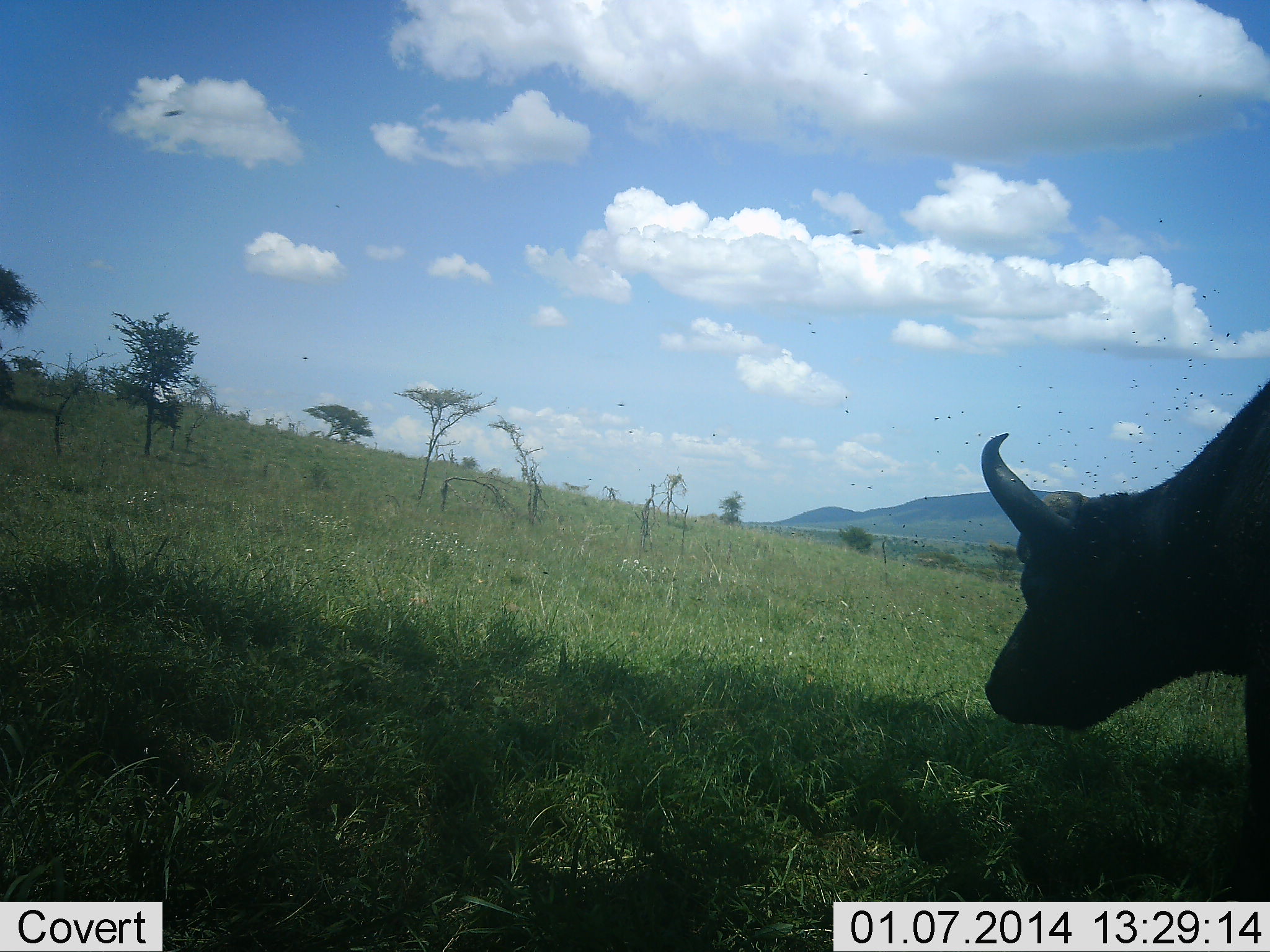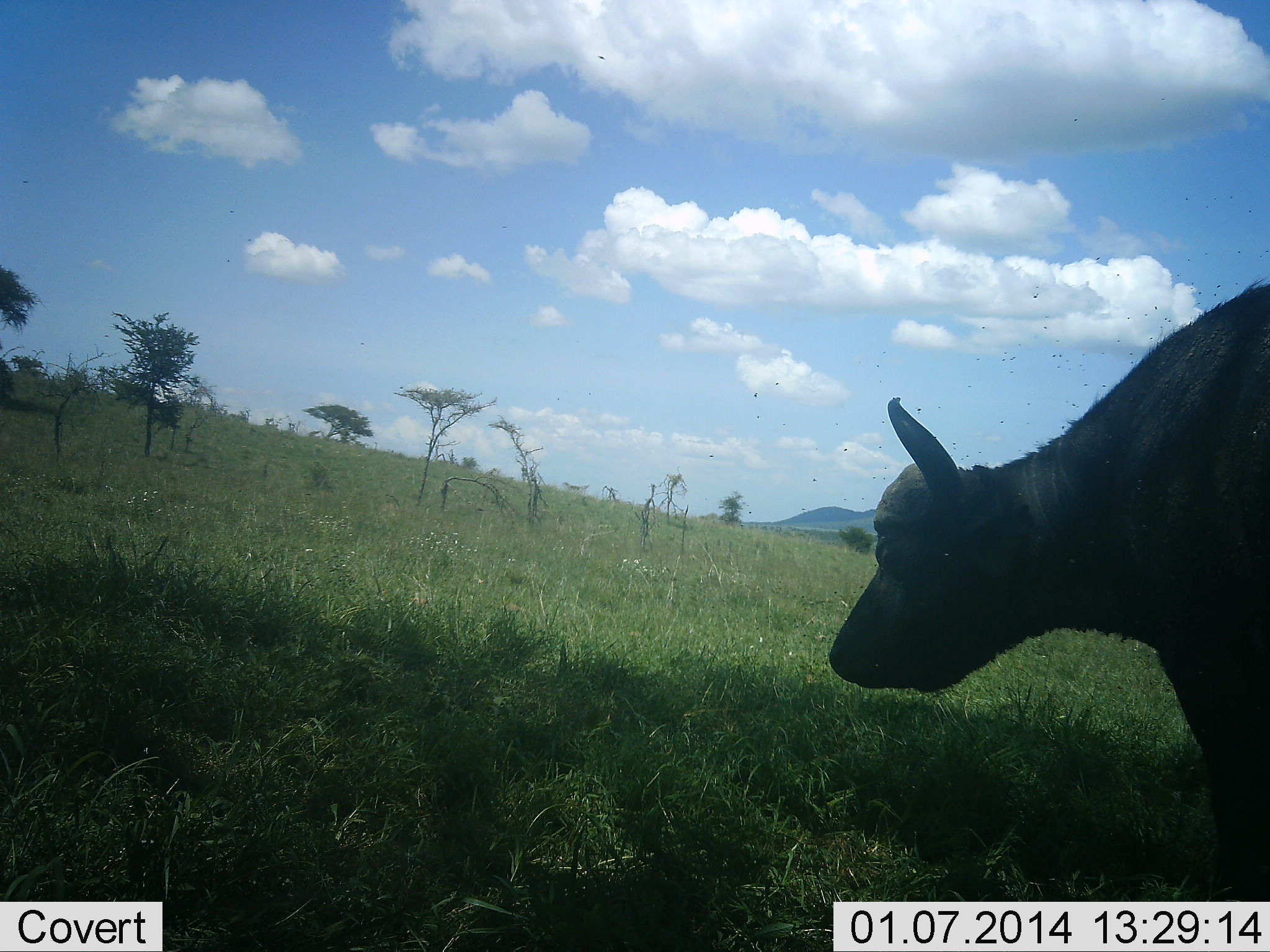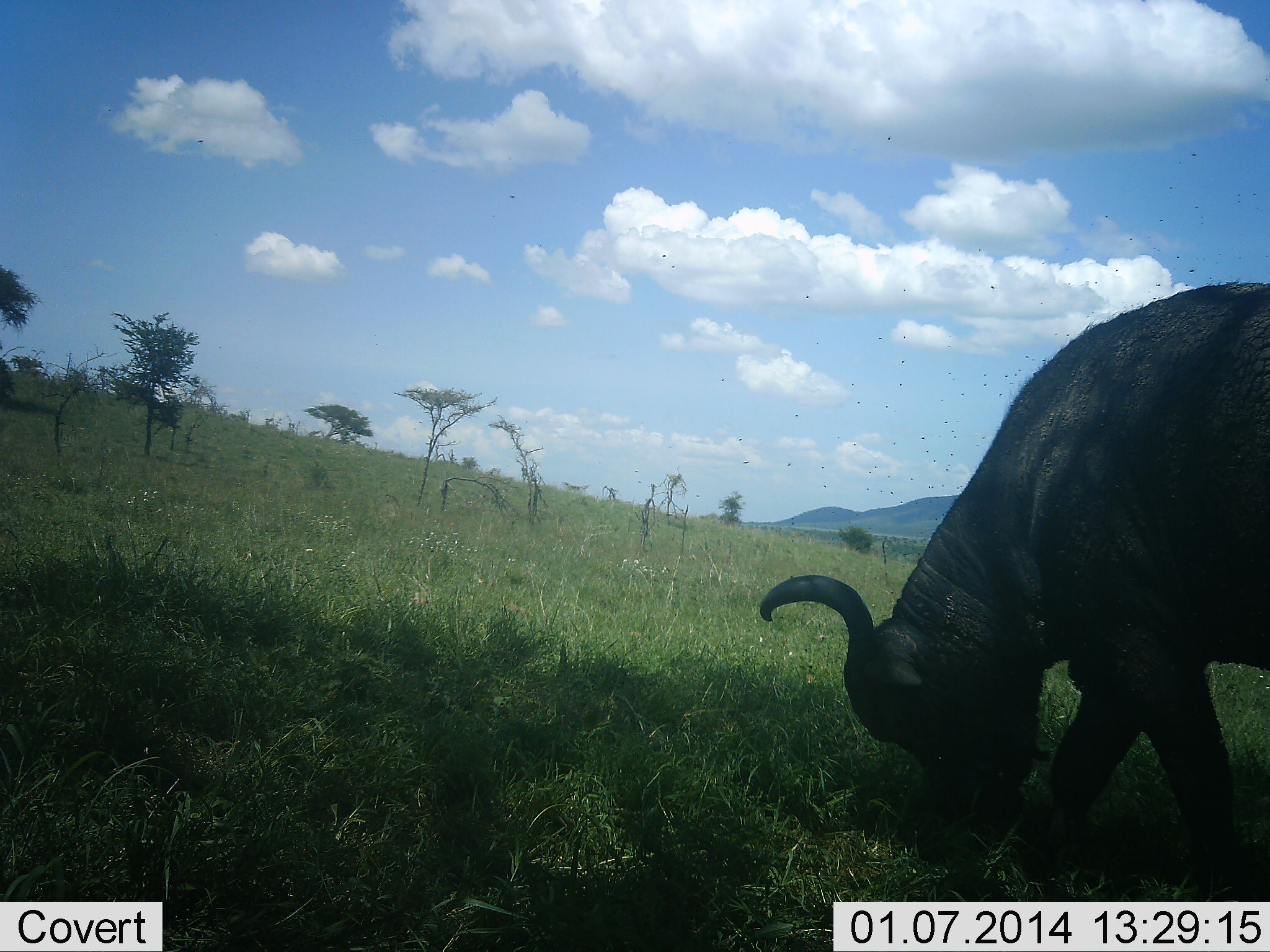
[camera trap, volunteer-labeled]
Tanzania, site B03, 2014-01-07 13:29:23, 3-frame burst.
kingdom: Animalia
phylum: Chordata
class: Mammalia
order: Artiodactyla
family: Bovidae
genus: Syncerus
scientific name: Syncerus caffer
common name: cape buffalo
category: buffalo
Buffalo (cape buffalo) (Syncerus caffer), count 1. Behavior (volunteer vote fractions): standing 18%, resting 0%, moving 55%, interacting 0%. Young present (vote fraction): 0%. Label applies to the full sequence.